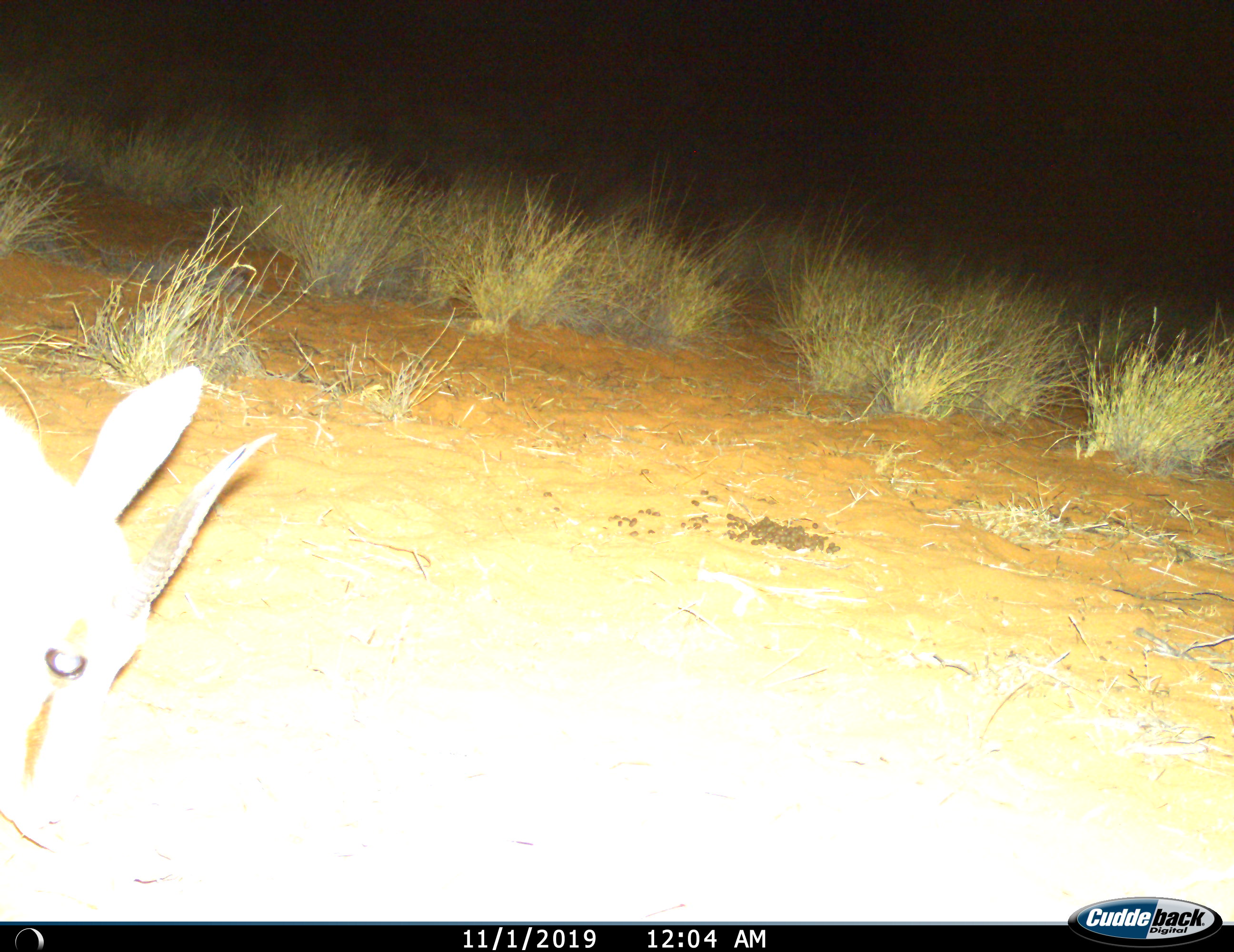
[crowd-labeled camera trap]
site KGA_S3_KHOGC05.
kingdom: Animalia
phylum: Chordata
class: Mammalia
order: Artiodactyla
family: Bovidae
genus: Antidorcas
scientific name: Antidorcas marsupialis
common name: springbok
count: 1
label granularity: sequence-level